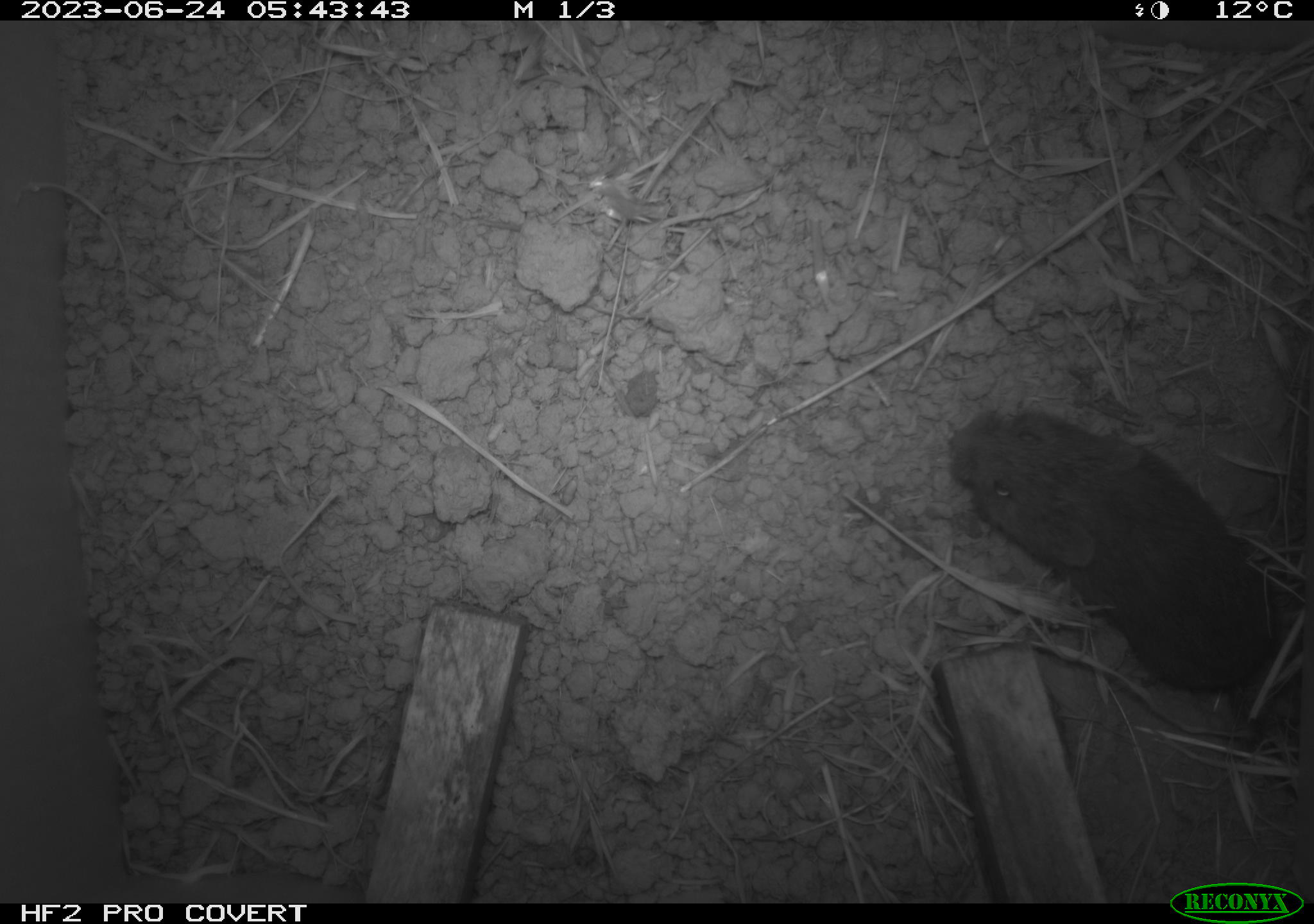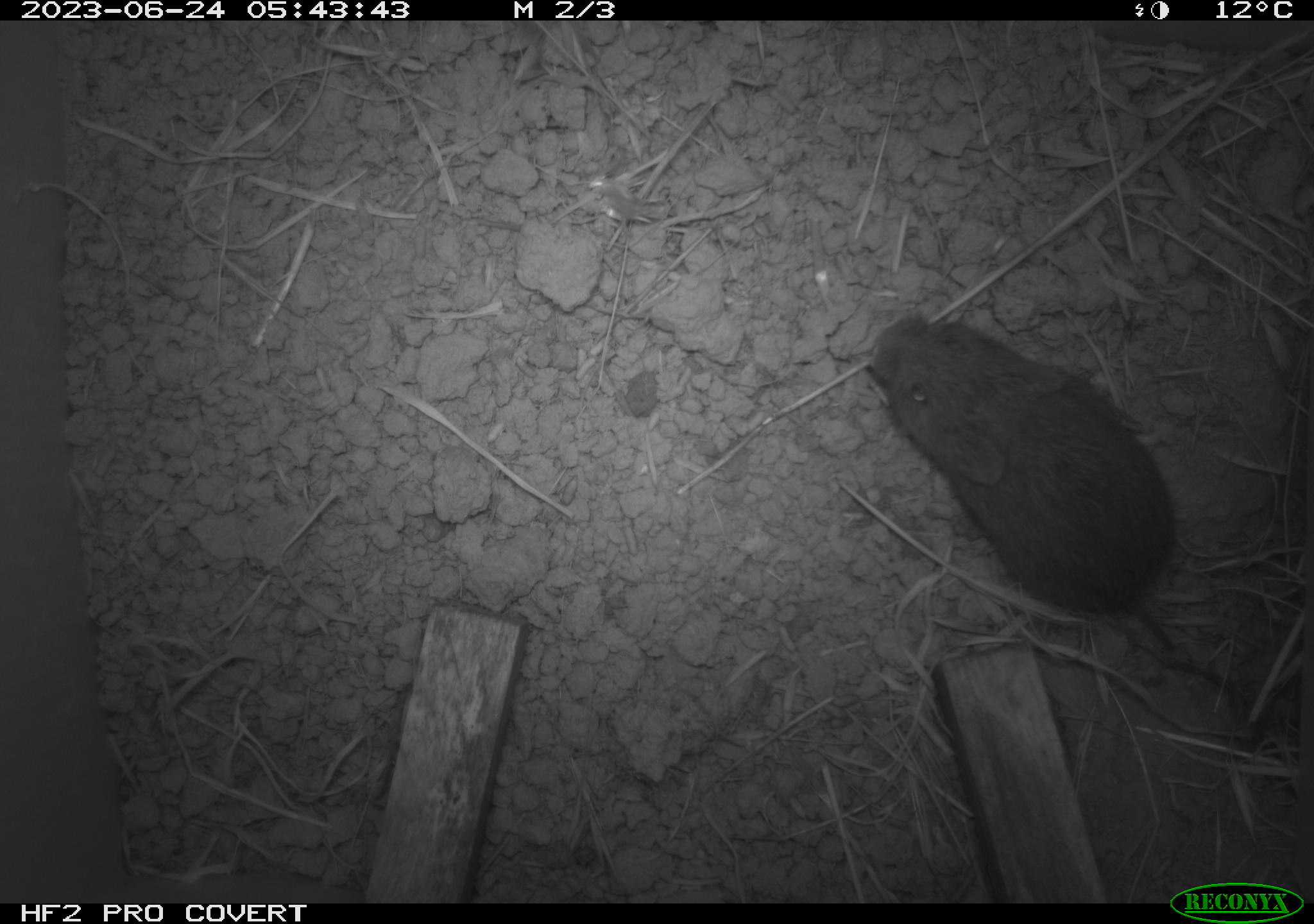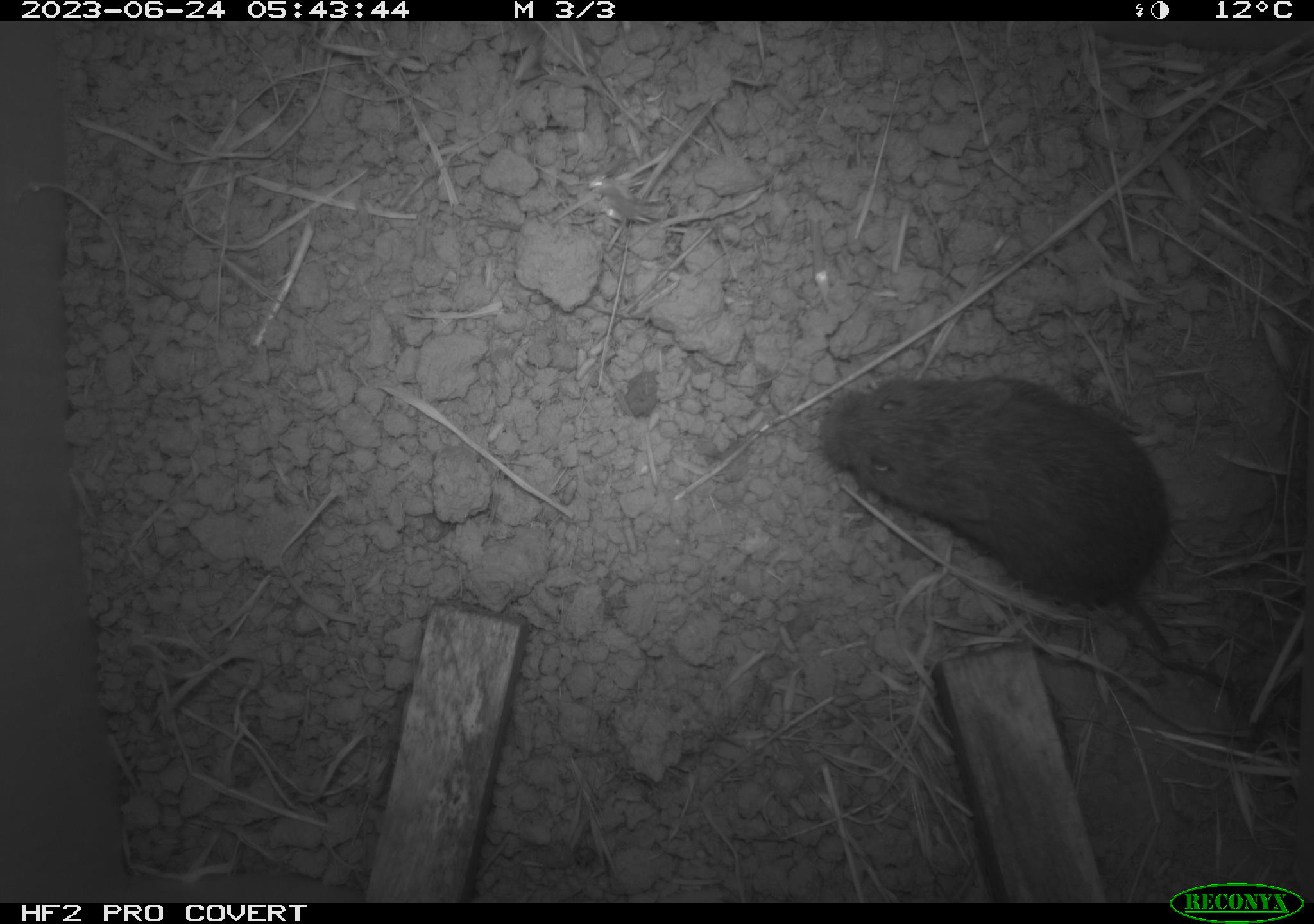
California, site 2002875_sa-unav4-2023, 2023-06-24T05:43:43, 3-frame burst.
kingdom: Animalia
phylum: Chordata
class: Mammalia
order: Rodentia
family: Cricetidae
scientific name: Arvicolinae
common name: voles, lemmings, and muskrats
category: arvicolinae subfamily